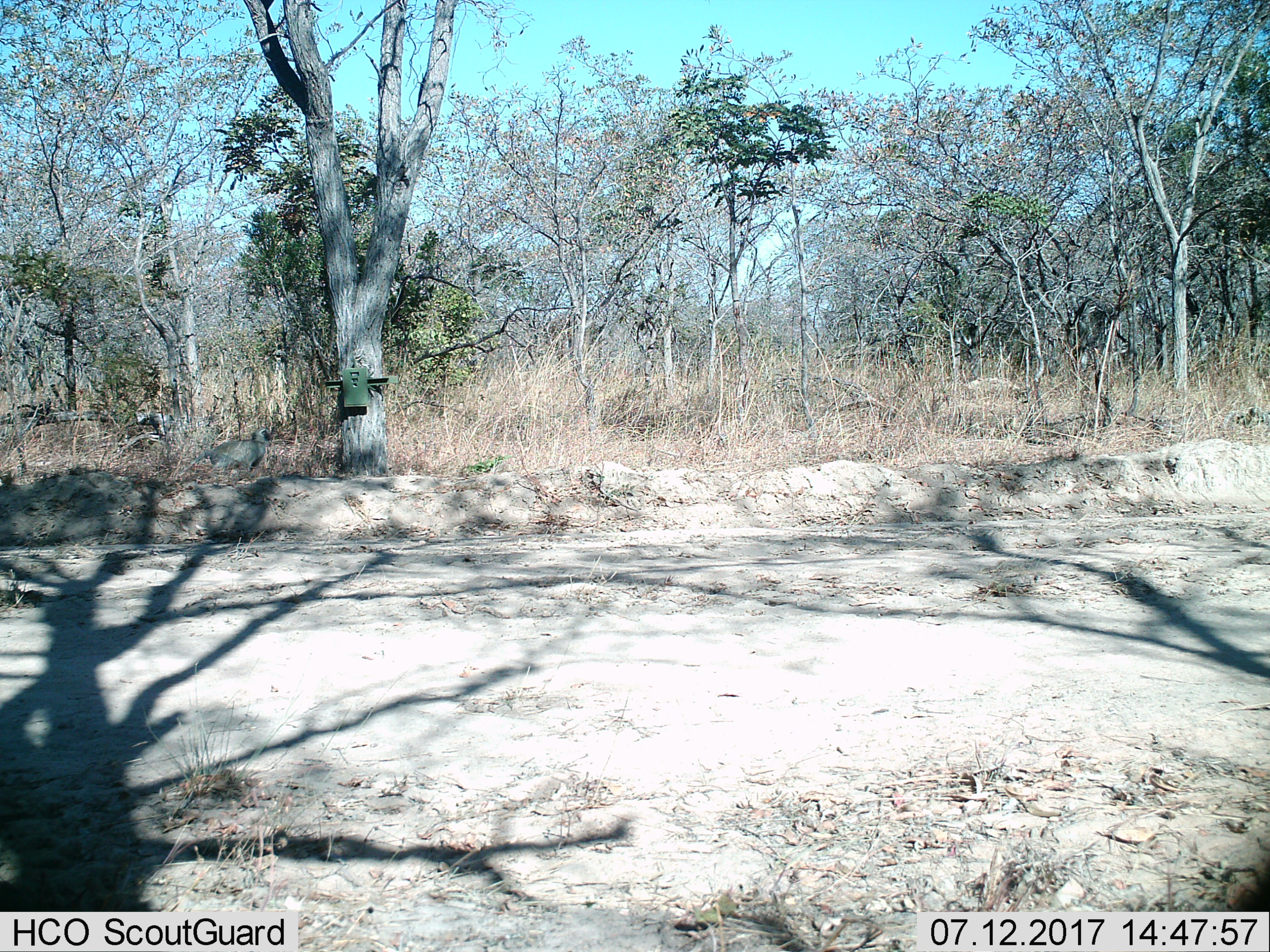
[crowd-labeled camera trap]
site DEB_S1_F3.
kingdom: Animalia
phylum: Chordata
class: Mammalia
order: Primates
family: Cercopithecidae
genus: Chlorocebus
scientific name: Chlorocebus pygerythrus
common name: vervet monkey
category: monkeyvervet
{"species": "monkeyvervet (vervet monkey) (Chlorocebus pygerythrus)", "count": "1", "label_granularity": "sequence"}